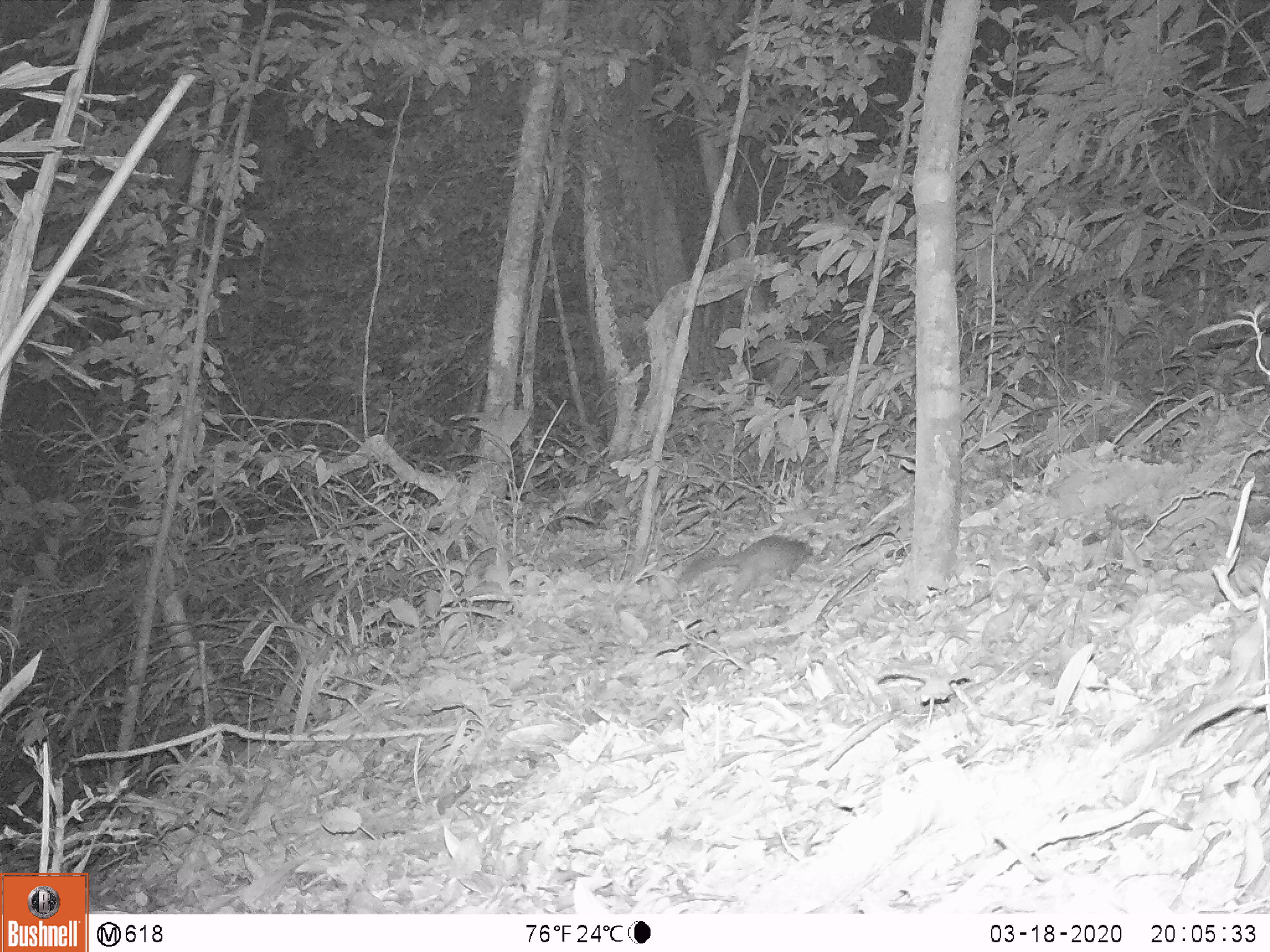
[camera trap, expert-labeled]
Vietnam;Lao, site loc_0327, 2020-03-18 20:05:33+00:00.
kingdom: Animalia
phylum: Chordata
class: Mammalia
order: Carnivora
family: Mustelidae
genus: Melogale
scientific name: Melogale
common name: ferret badger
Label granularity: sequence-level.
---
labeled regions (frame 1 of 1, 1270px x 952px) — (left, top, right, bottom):
ferret badger: (674, 533, 813, 611)